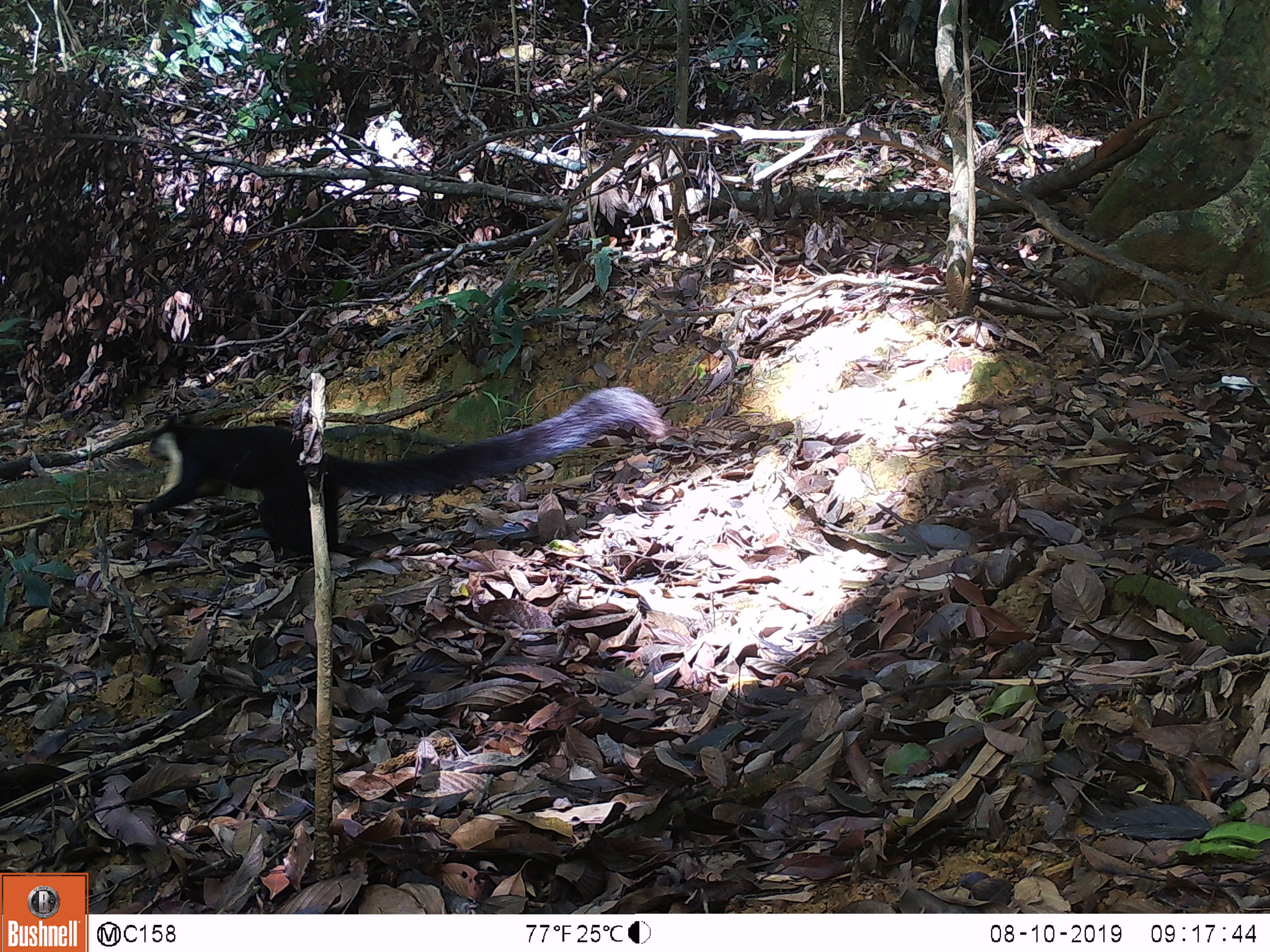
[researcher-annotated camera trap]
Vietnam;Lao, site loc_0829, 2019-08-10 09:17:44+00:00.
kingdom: Animalia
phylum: Chordata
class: Mammalia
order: Rodentia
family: Sciuridae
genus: Ratufa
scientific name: Ratufa bicolor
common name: black giant squirrel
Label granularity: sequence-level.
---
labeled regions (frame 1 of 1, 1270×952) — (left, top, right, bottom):
black giant squirrel: (129, 386, 668, 559)